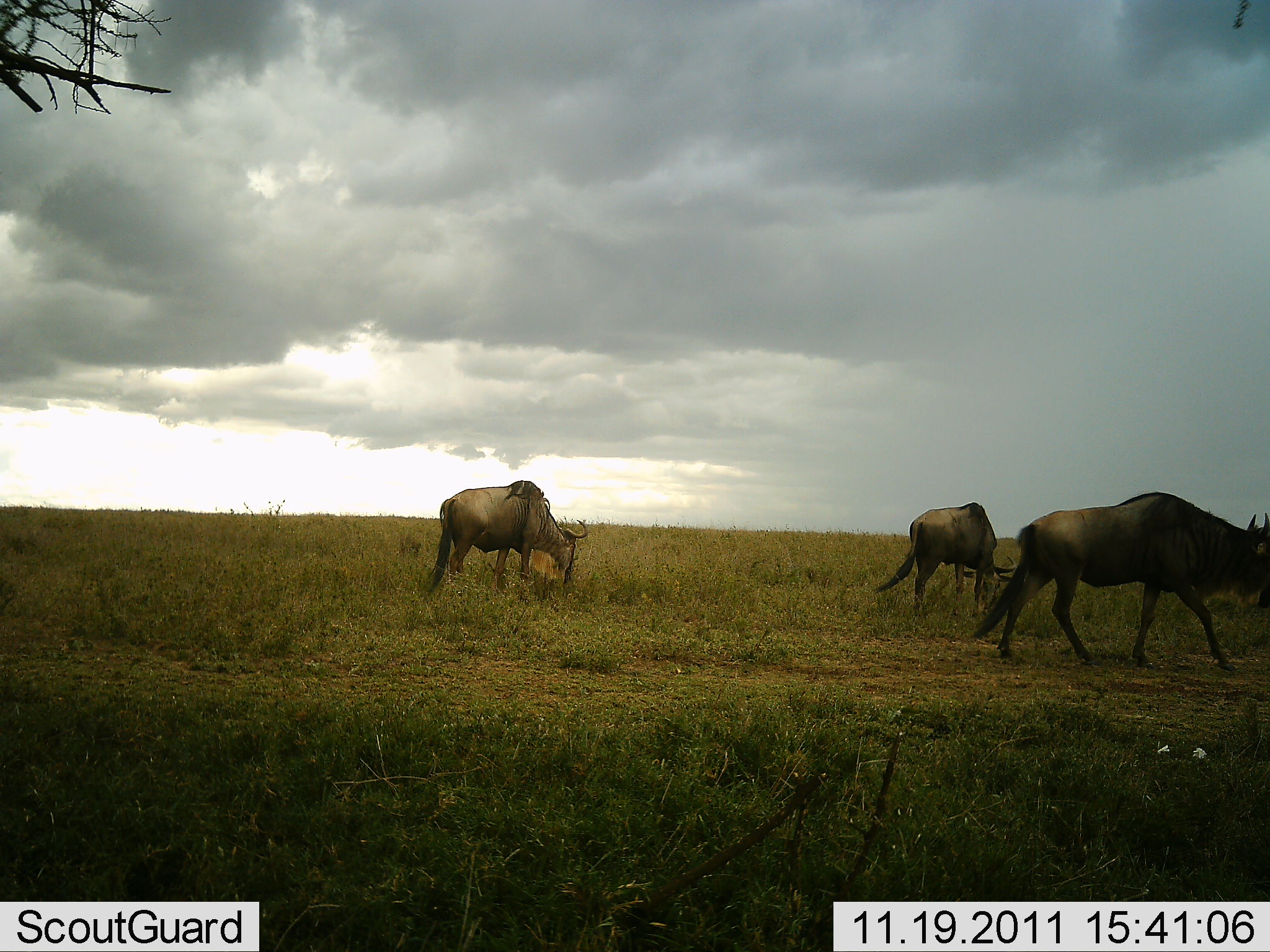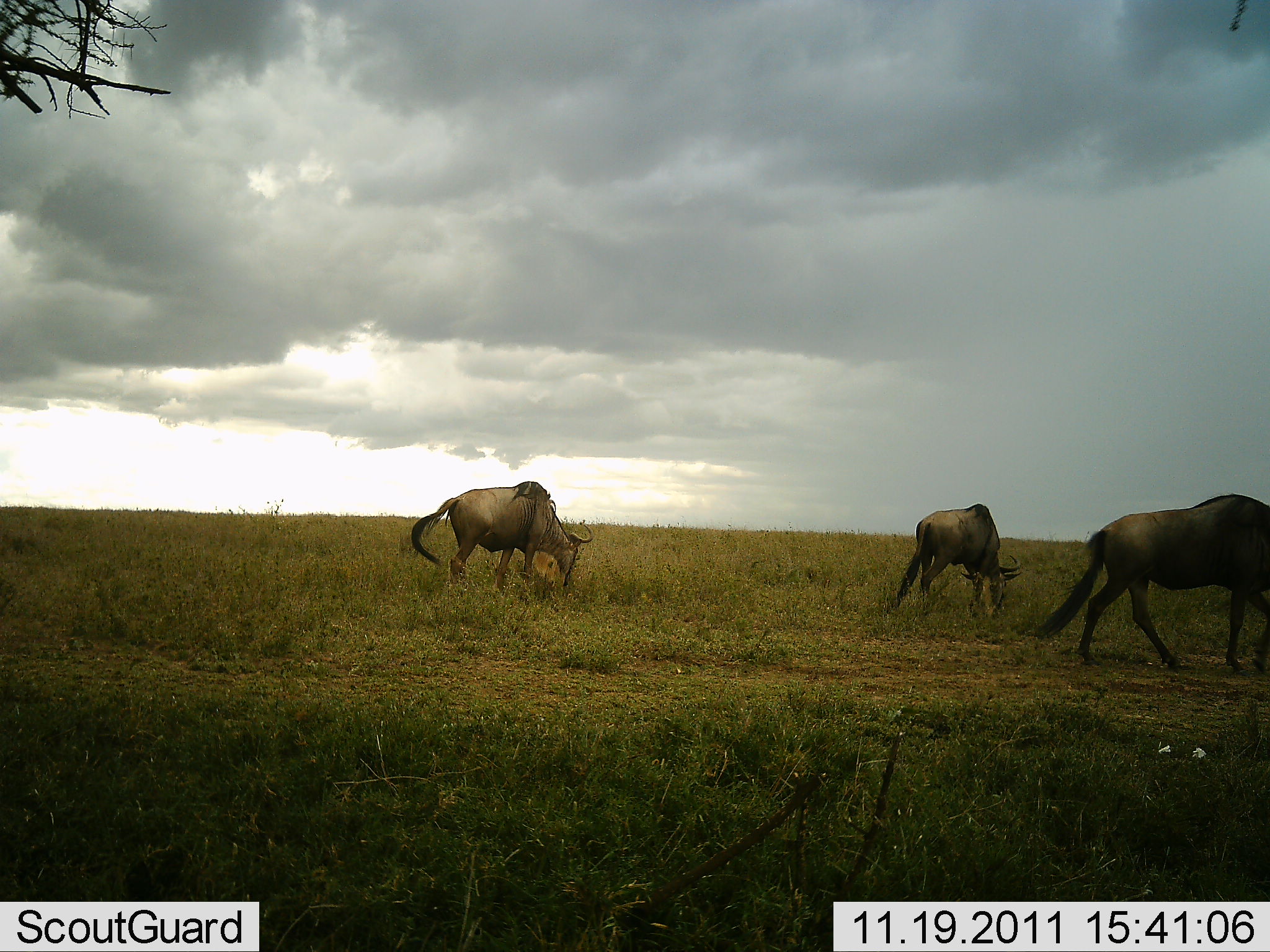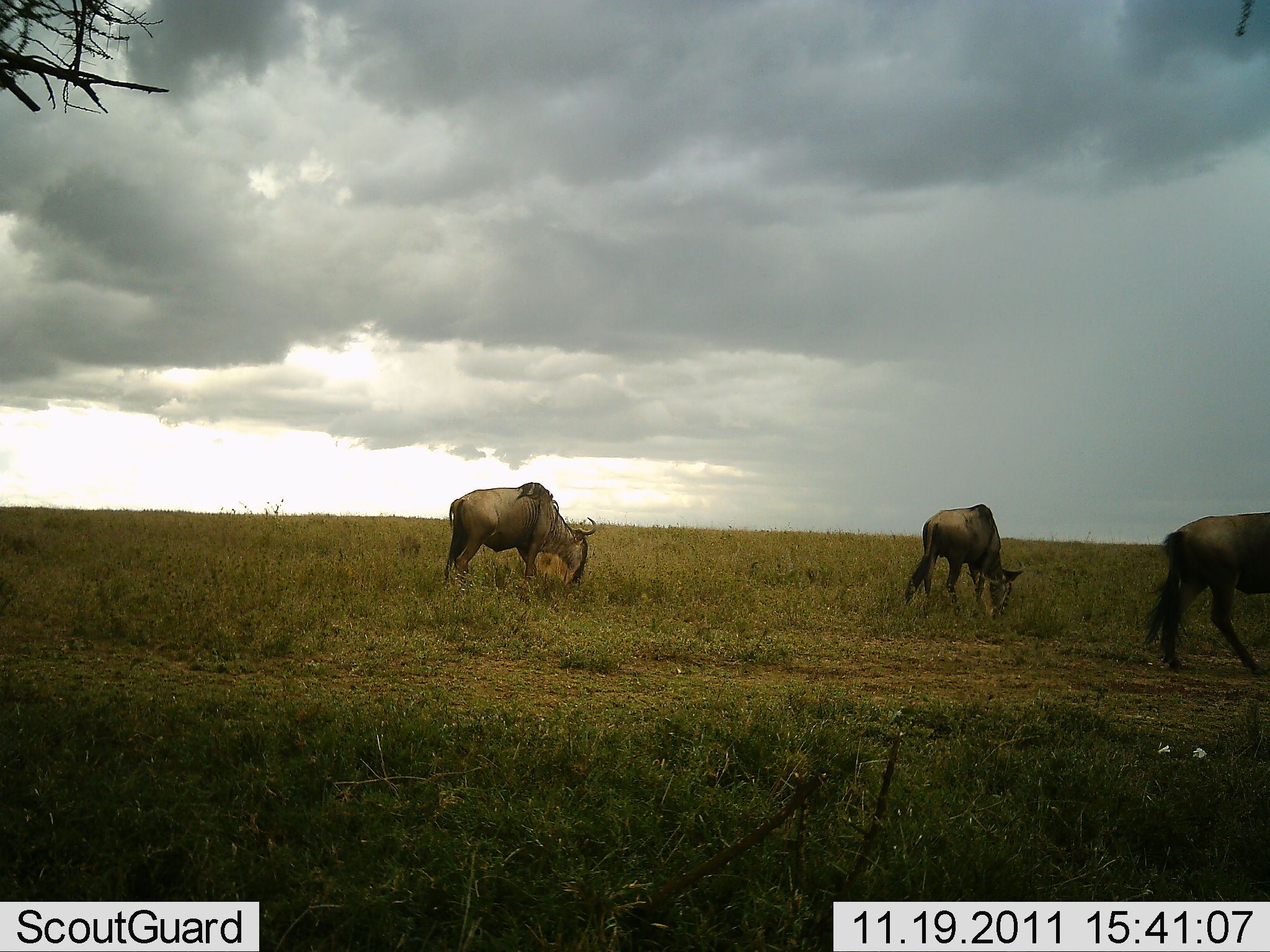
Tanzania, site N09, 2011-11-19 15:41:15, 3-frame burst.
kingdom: Animalia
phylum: Chordata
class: Mammalia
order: Artiodactyla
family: Bovidae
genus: Connochaetes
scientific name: Connochaetes taurinus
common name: blue wildebeest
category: wildebeest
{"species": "wildebeest (blue wildebeest) (Connochaetes taurinus)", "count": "3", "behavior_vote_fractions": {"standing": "23%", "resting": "0%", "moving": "31%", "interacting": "0%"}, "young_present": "0%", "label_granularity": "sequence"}